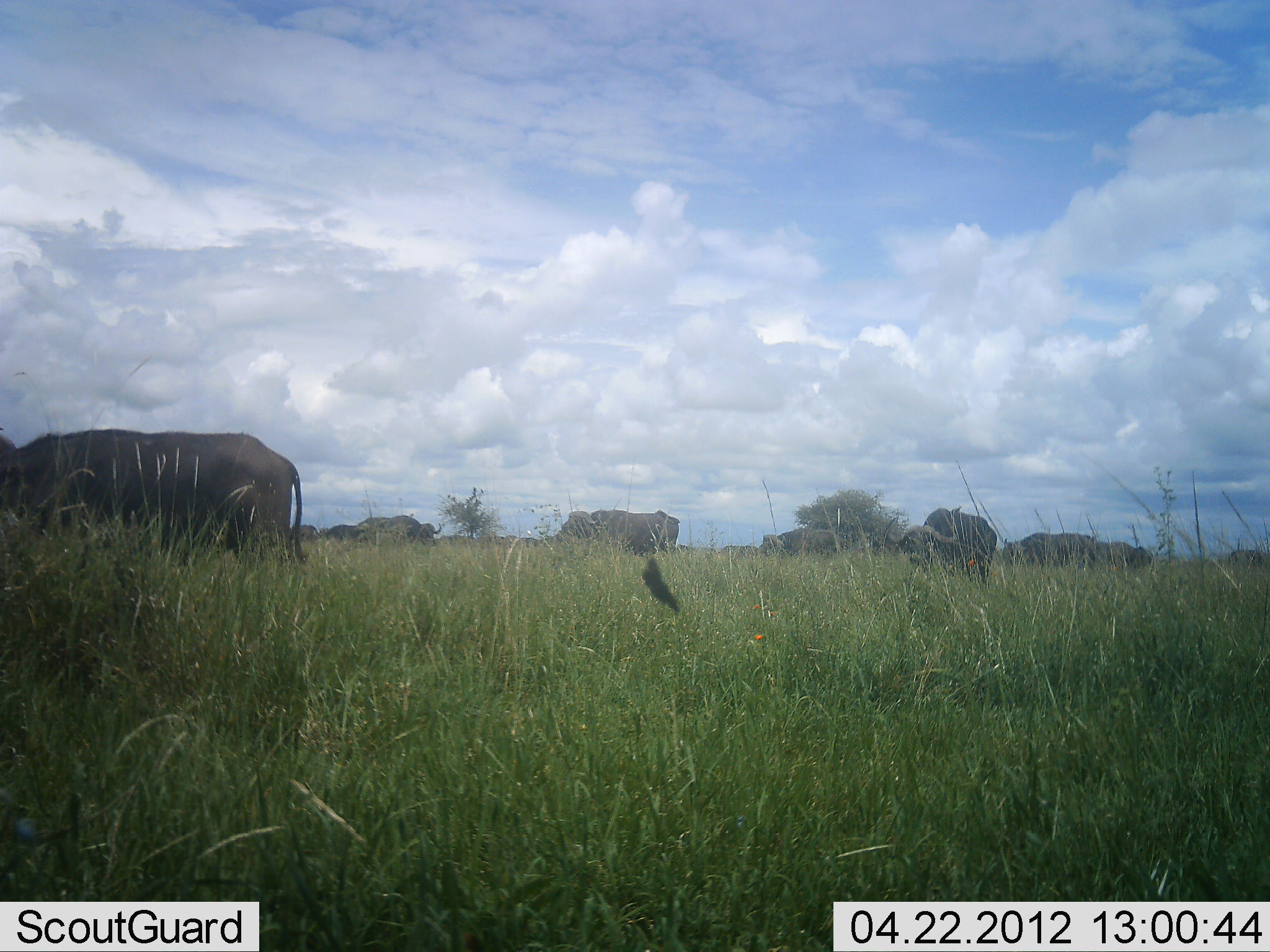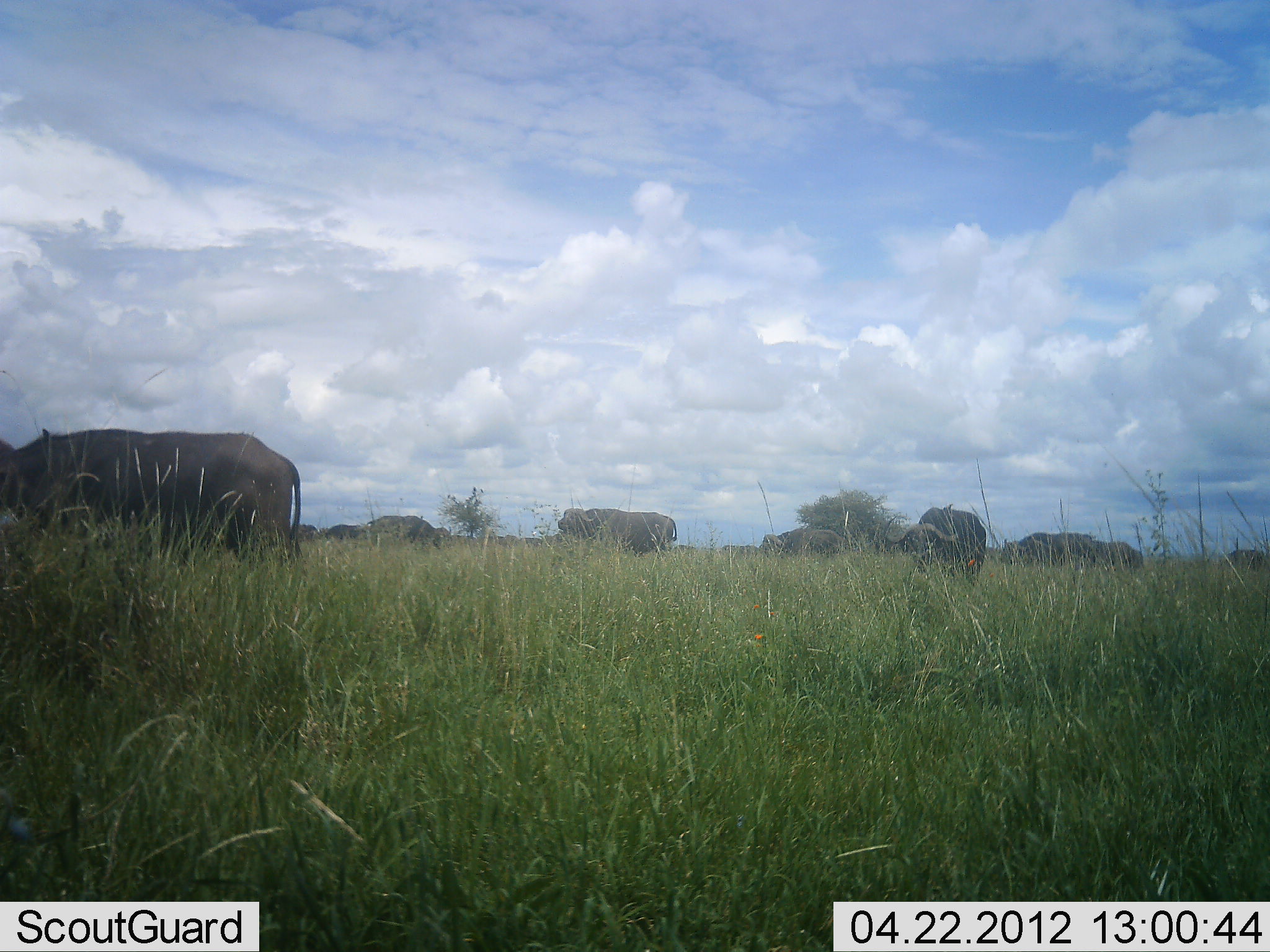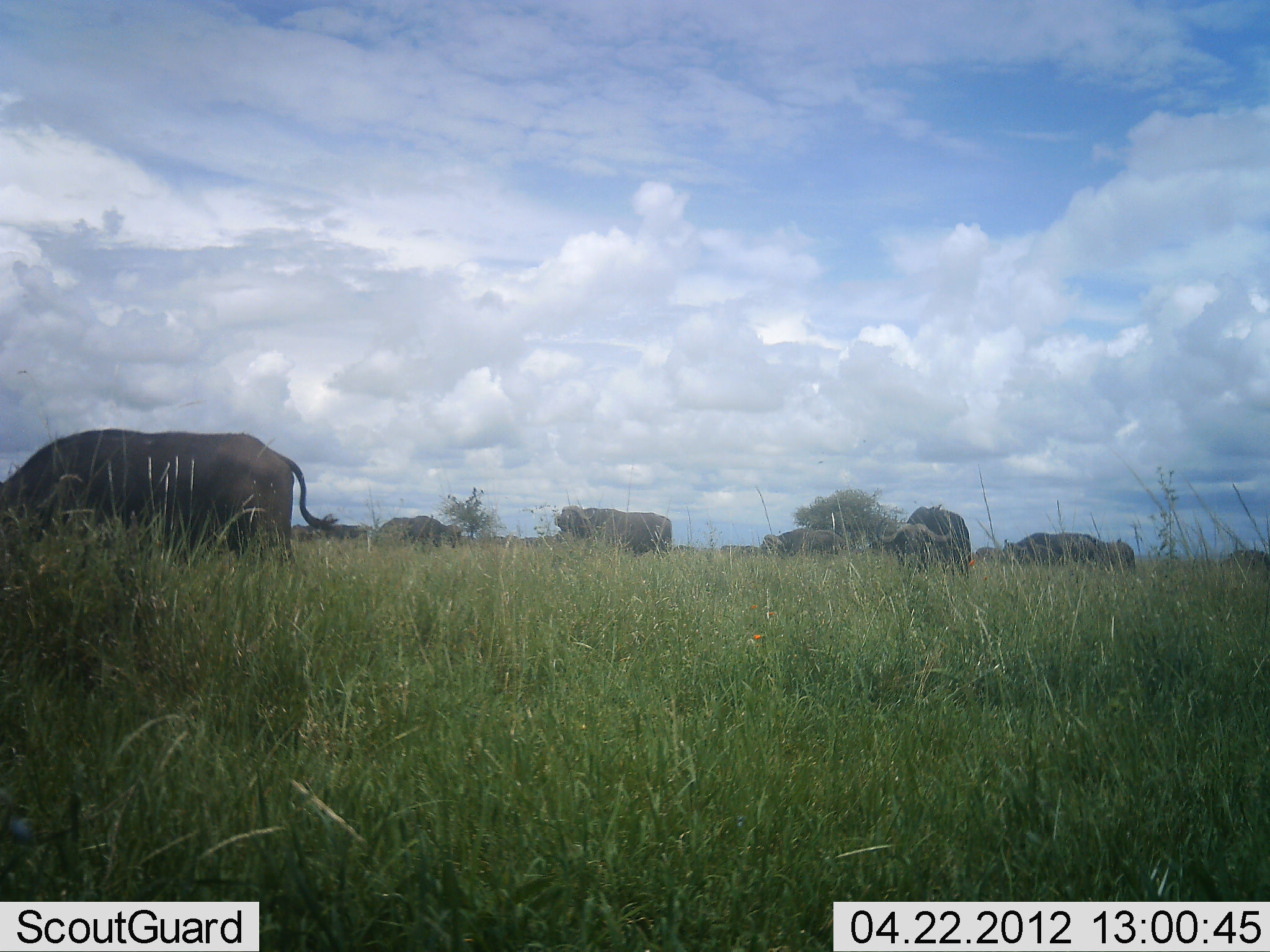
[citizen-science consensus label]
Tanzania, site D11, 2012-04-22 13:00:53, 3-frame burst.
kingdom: Animalia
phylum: Chordata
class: Mammalia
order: Artiodactyla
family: Bovidae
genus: Syncerus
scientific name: Syncerus caffer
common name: cape buffalo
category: buffalo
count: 8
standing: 43%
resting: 0%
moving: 10%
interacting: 0%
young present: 0%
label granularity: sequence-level